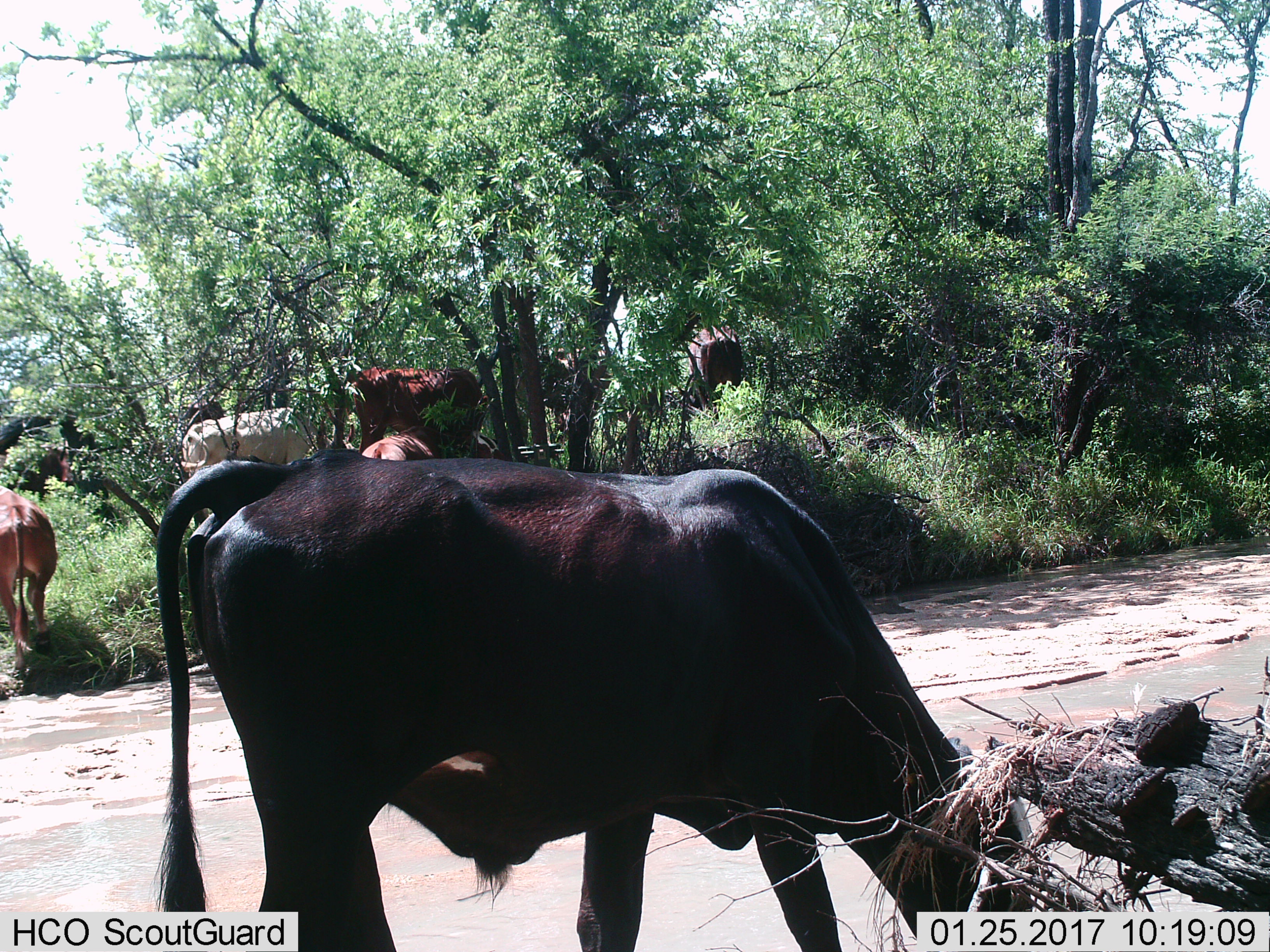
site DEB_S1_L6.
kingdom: Animalia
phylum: Chordata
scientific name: Vertebrata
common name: domestic animal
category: domesticanimal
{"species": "domesticanimal (domestic animal) (Vertebrata)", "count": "9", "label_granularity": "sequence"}